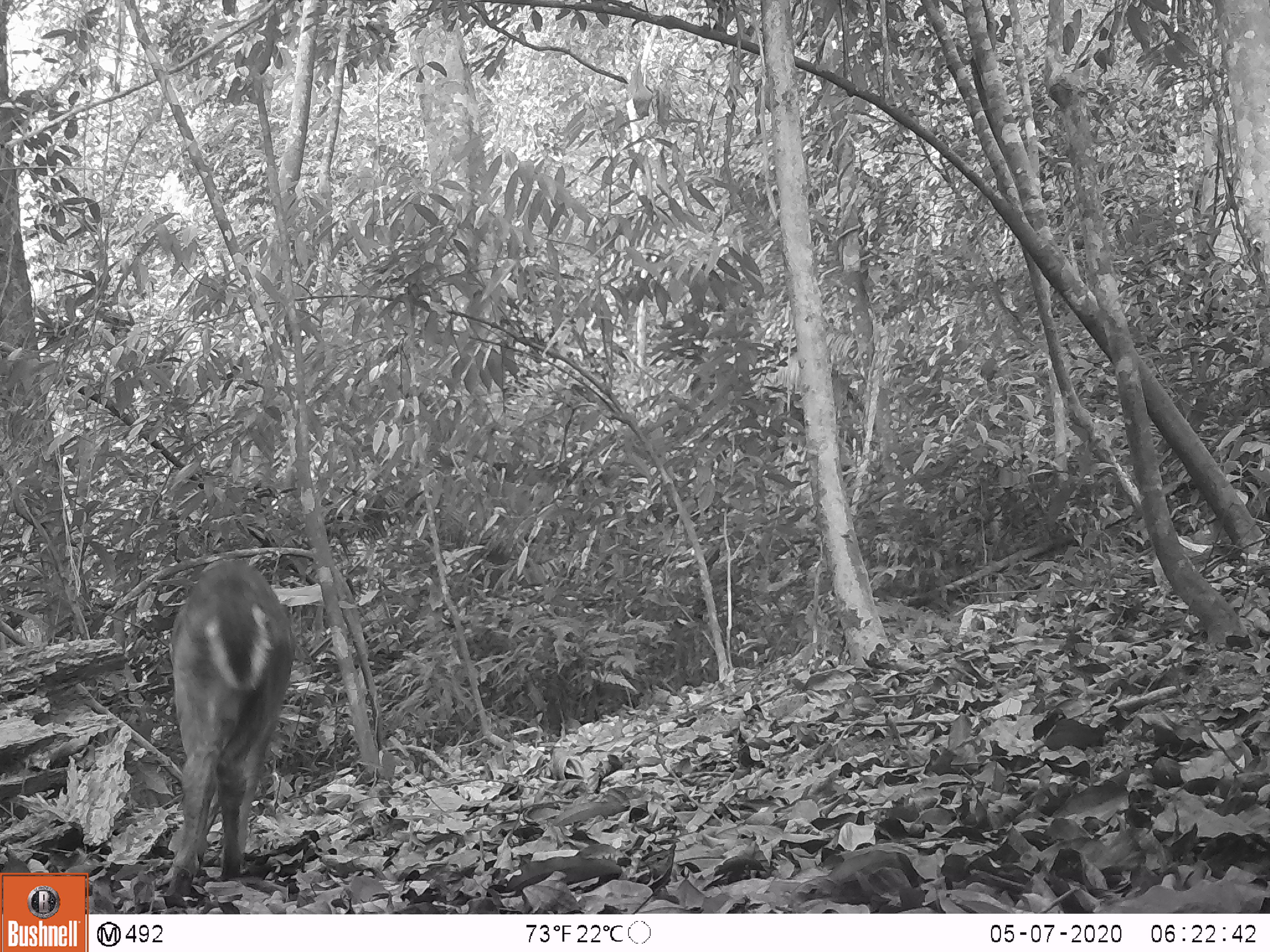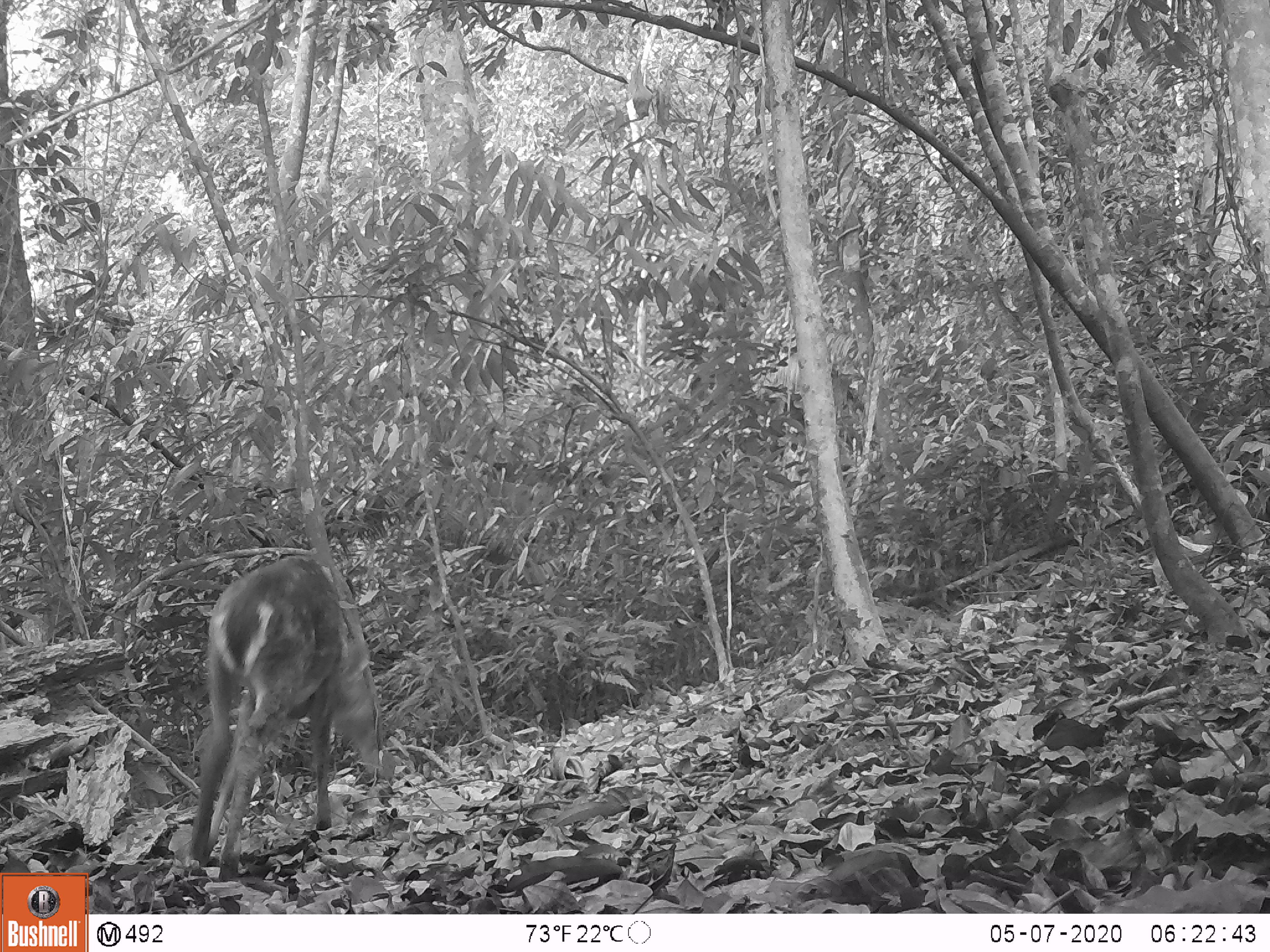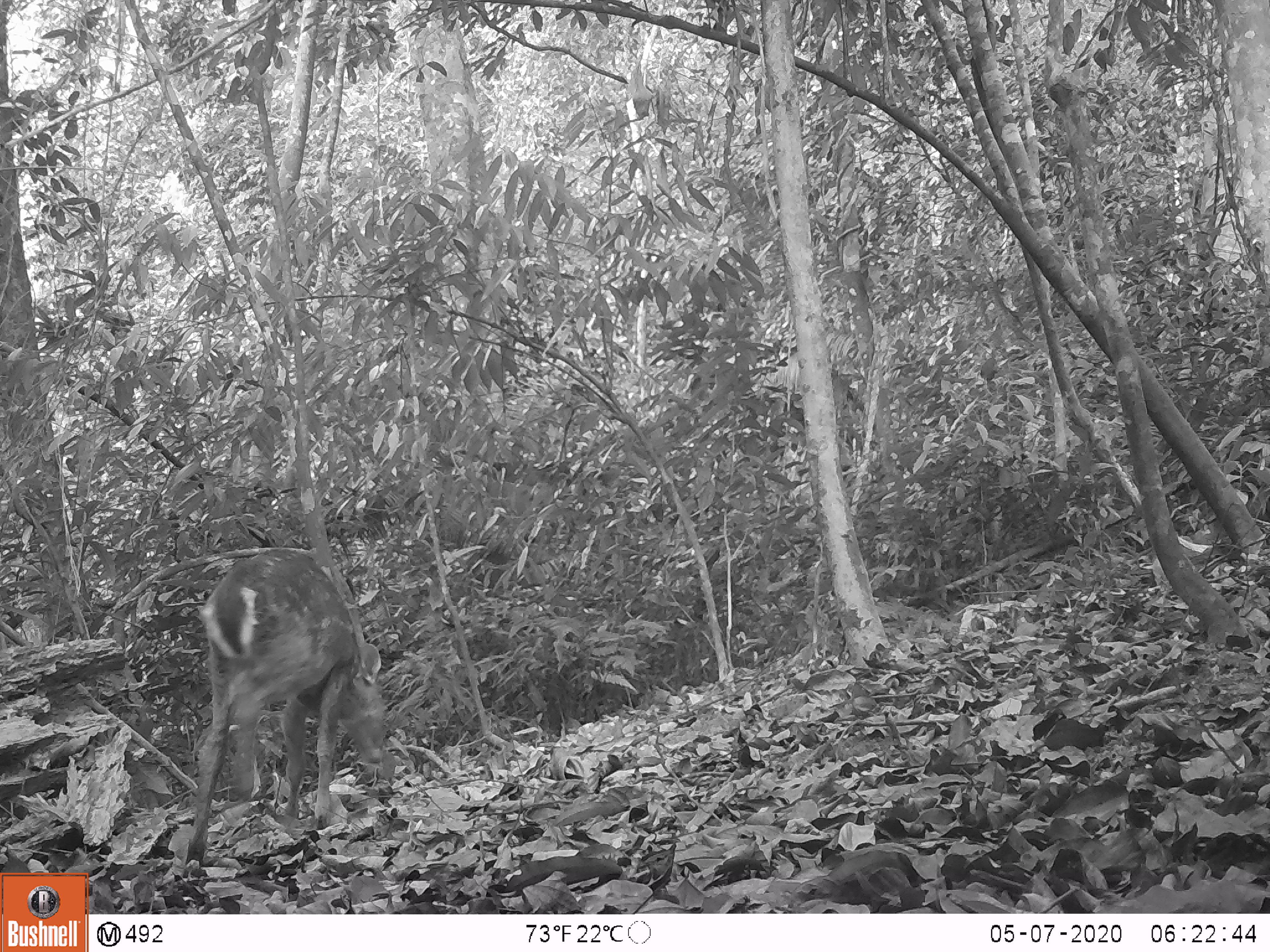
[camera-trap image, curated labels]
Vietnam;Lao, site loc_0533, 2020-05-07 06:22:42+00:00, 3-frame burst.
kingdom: Animalia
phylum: Chordata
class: Mammalia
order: Artiodactyla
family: Cervidae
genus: Muntiacus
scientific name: Muntiacus vuquangensis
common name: large-antlered muntjac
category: large antlered muntjac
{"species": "large antlered muntjac (large-antlered muntjac) (Muntiacus vuquangensis)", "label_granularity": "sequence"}